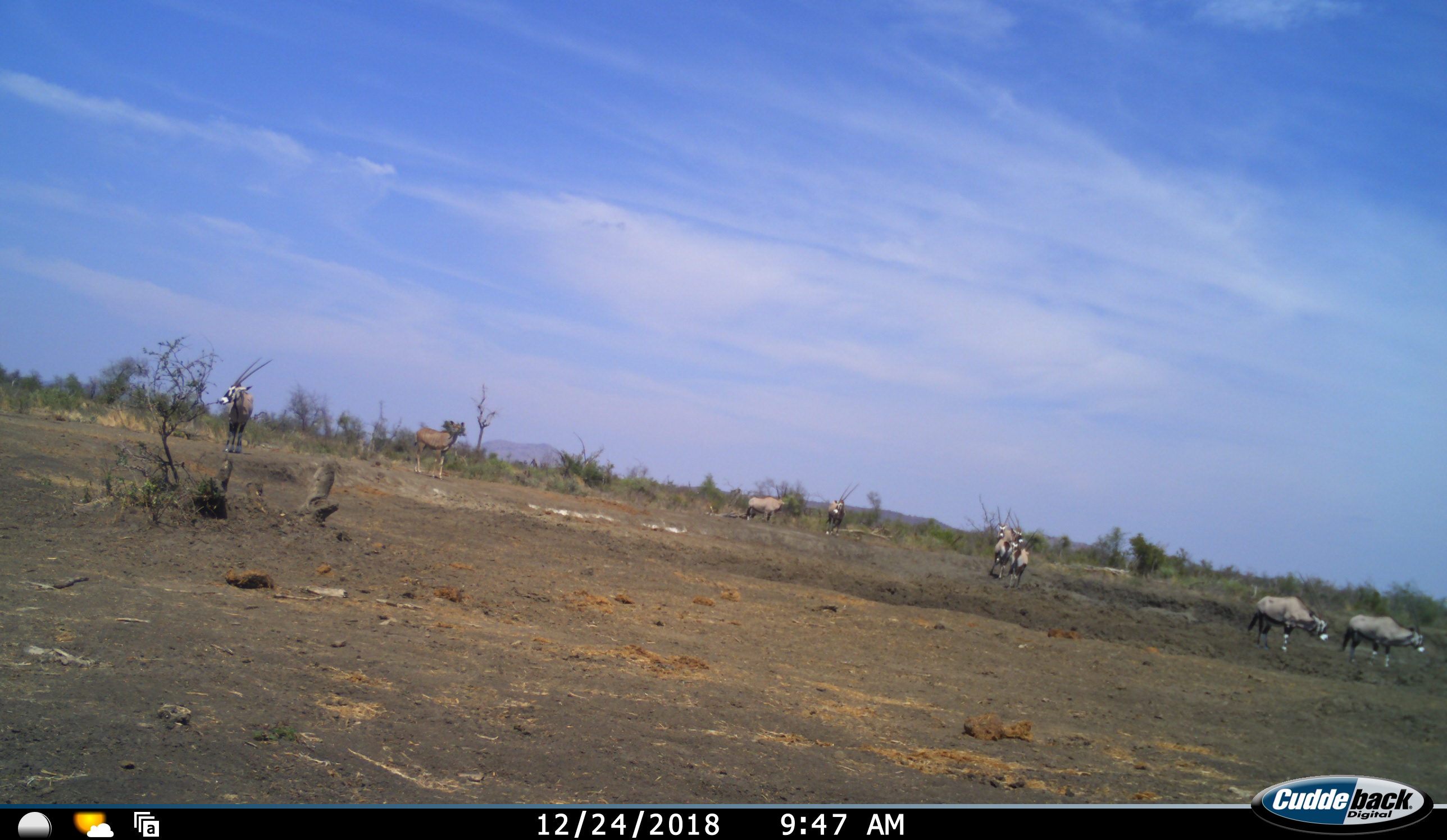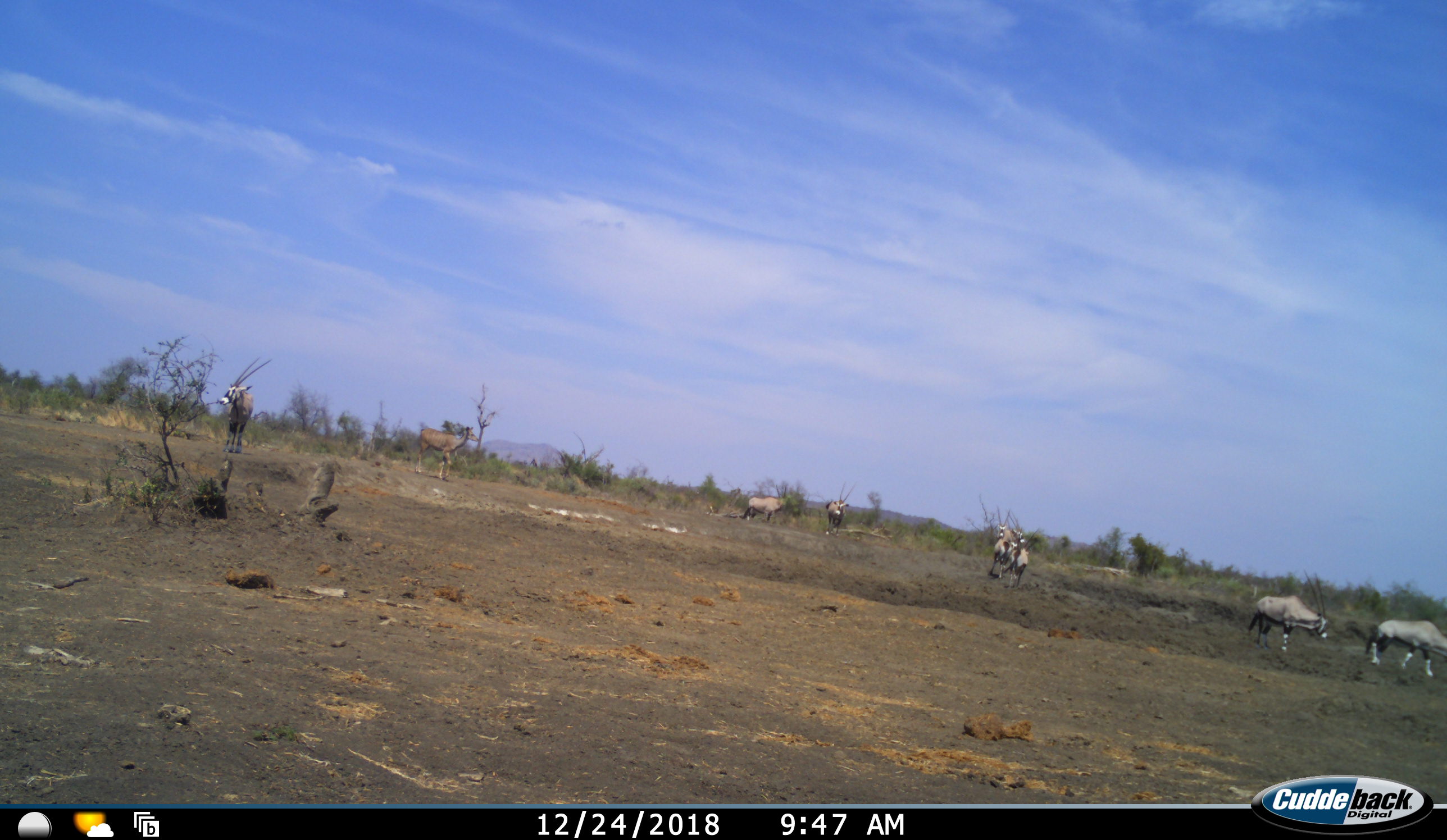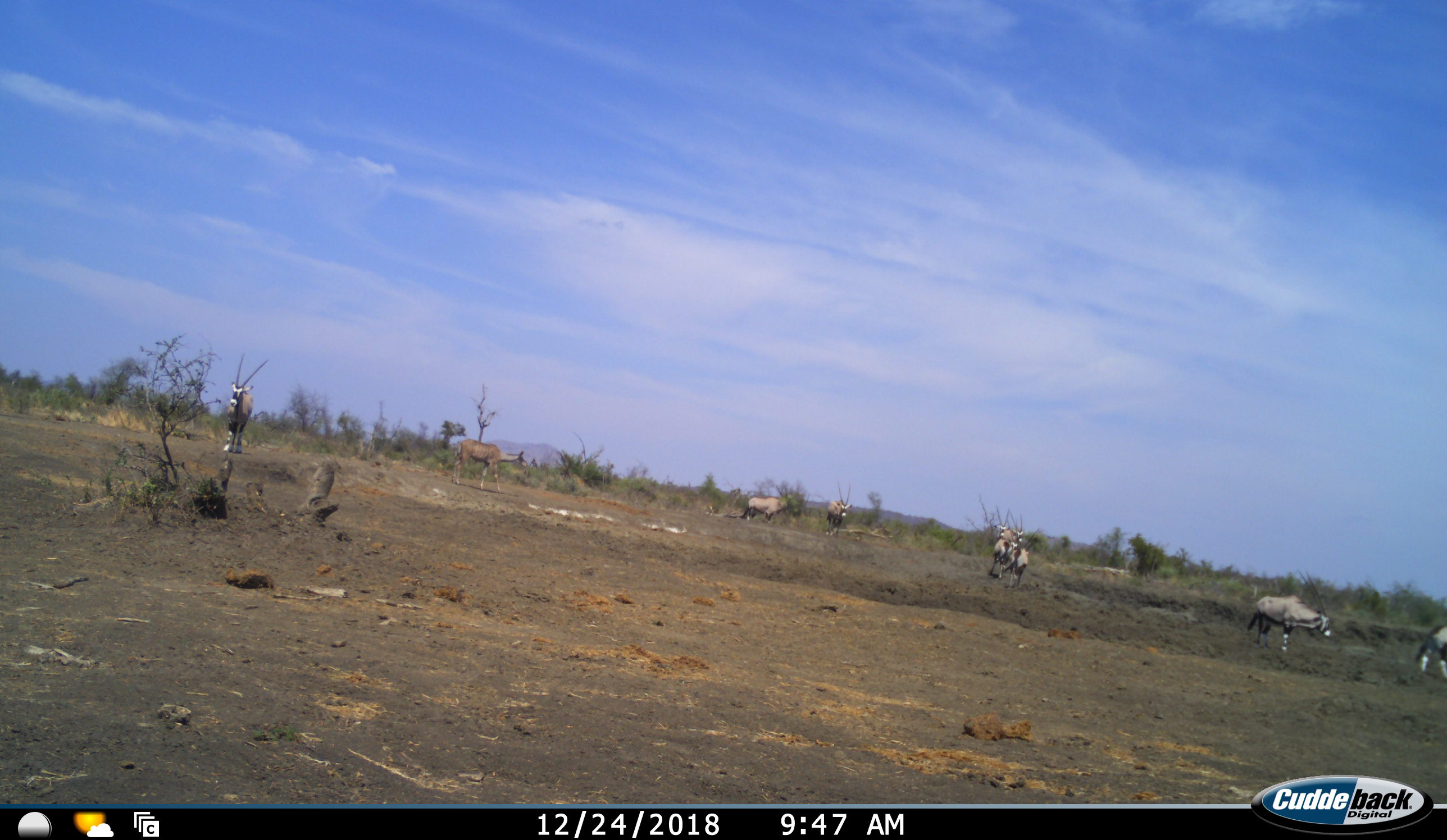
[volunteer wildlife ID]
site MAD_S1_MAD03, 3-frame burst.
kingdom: Animalia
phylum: Chordata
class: Mammalia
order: Artiodactyla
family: Bovidae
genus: Oryx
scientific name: Oryx gazella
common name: gemsbok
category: oryx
Oryx (gemsbok) (Oryx gazella), count 8. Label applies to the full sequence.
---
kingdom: Animalia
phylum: Chordata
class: Mammalia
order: Artiodactyla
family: Bovidae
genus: Tragelaphus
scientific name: Tragelaphus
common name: kudu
Kudu (Tragelaphus), count 1. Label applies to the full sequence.